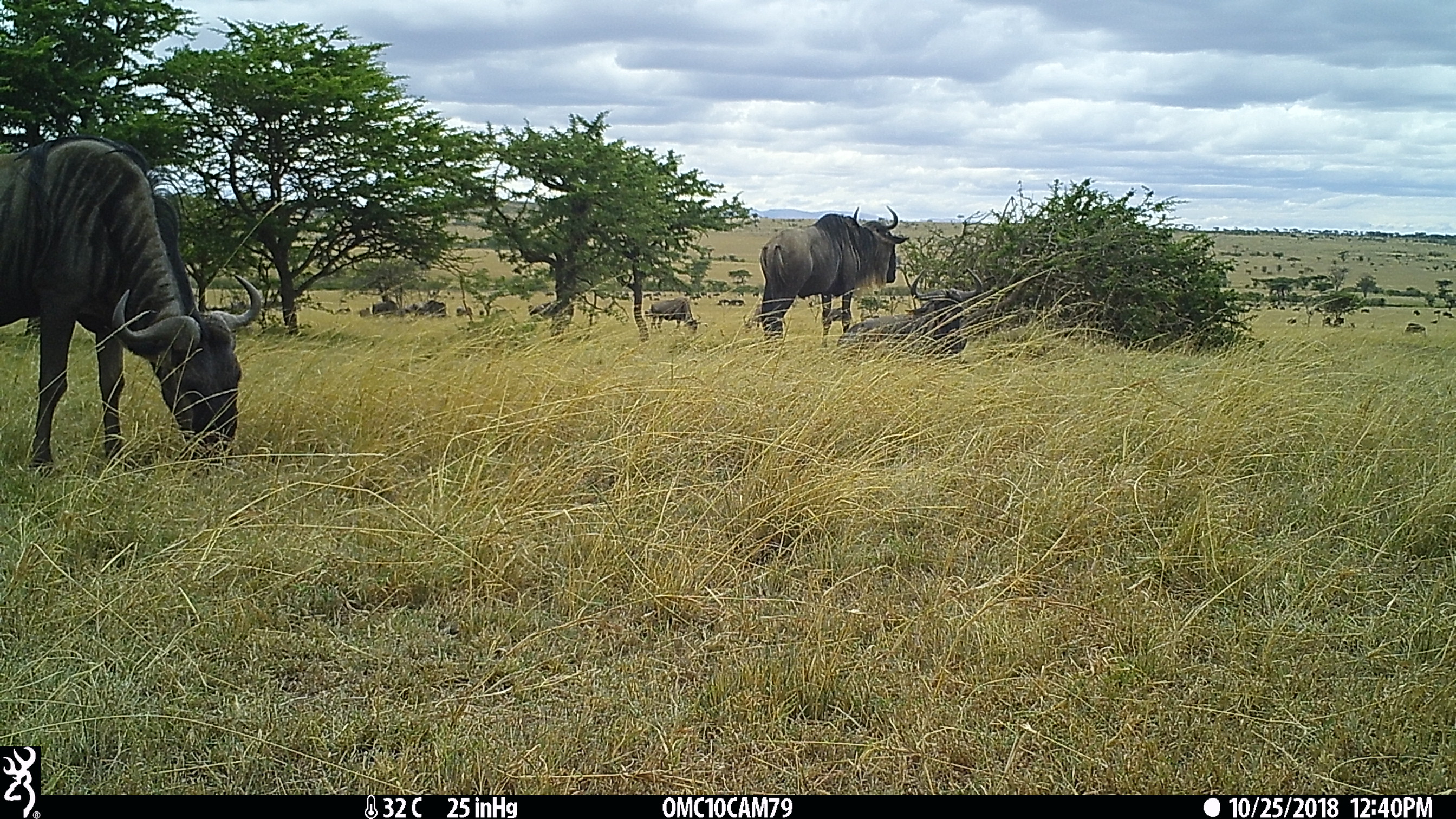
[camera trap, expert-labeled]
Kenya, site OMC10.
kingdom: Animalia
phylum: Chordata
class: Mammalia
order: Artiodactyla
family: Bovidae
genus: Connochaetes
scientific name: Connochaetes taurinus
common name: blue wildebeest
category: wildebeest